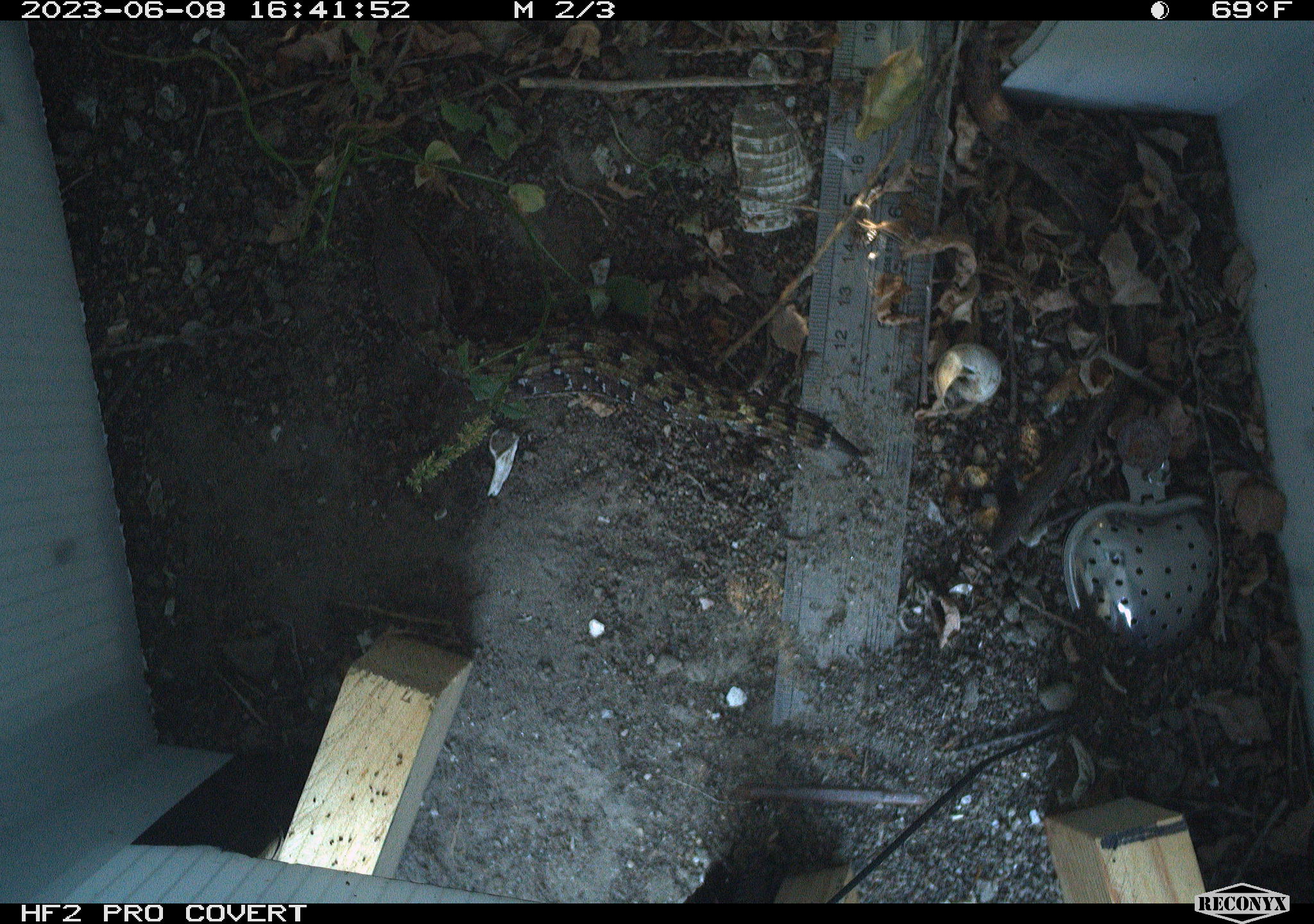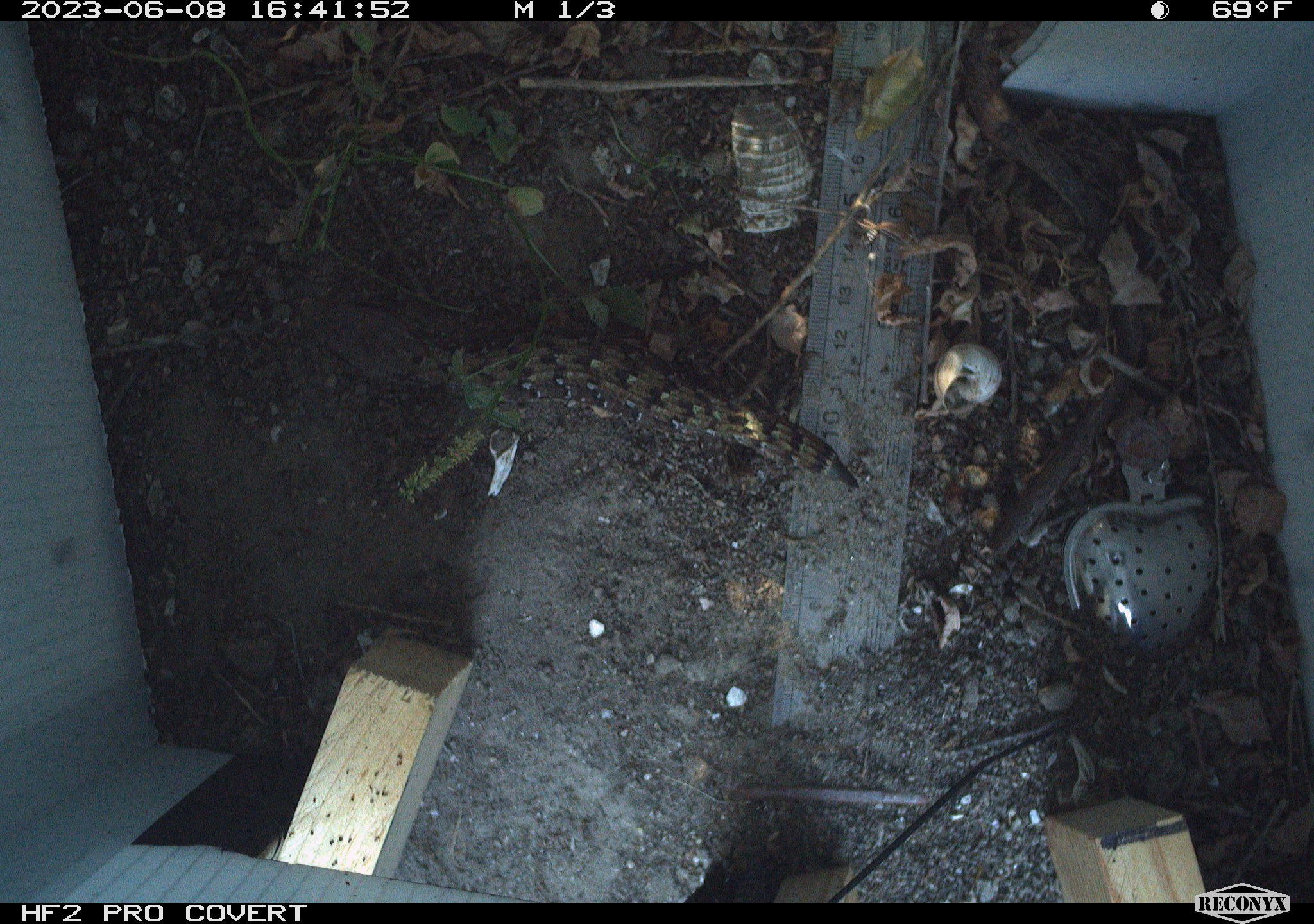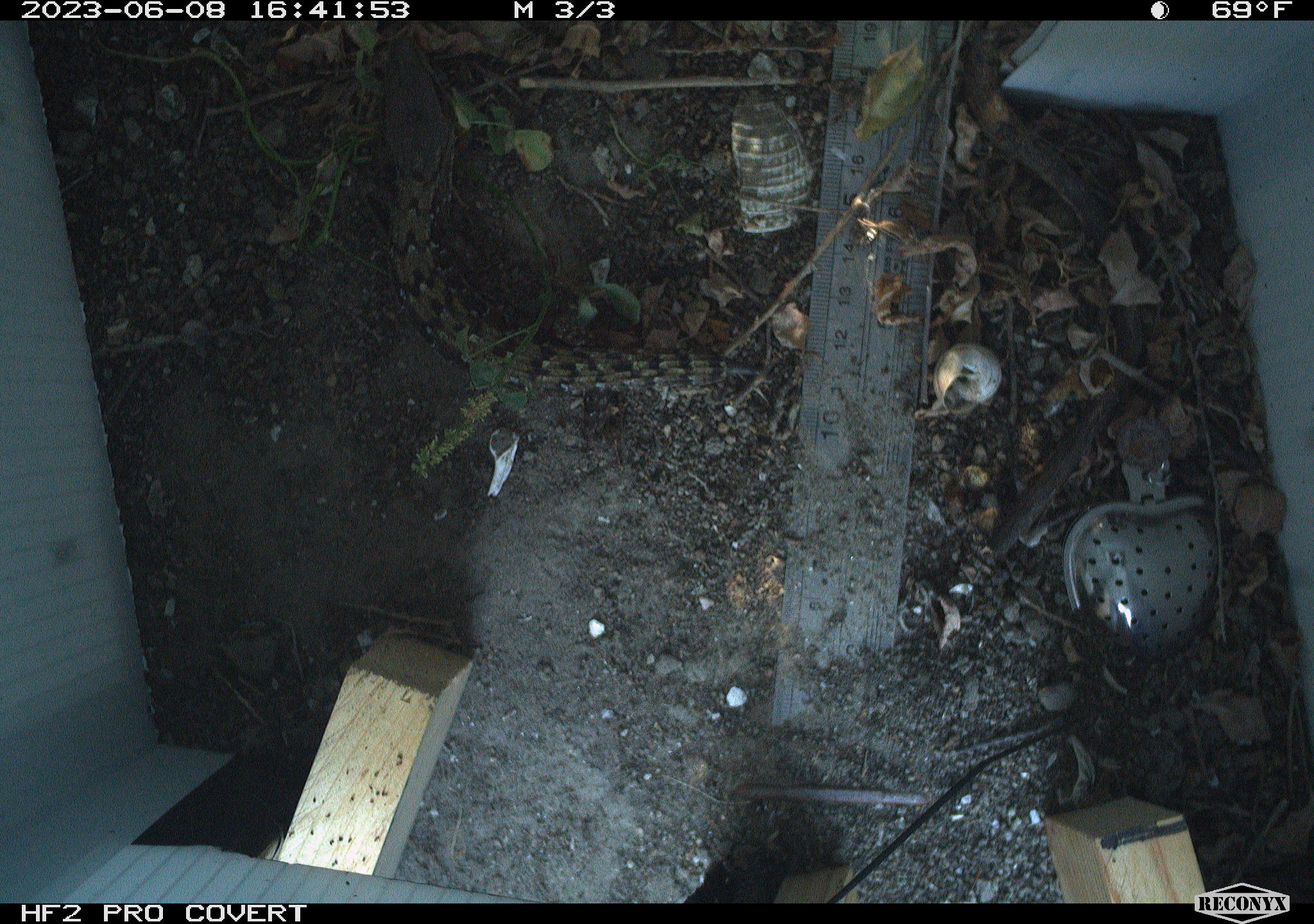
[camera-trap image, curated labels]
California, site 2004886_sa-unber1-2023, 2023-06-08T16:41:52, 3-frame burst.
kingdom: Animalia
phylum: Chordata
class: Reptilia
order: Squamata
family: Anguidae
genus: Elgaria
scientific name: Elgaria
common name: alligator lizards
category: elgaria species